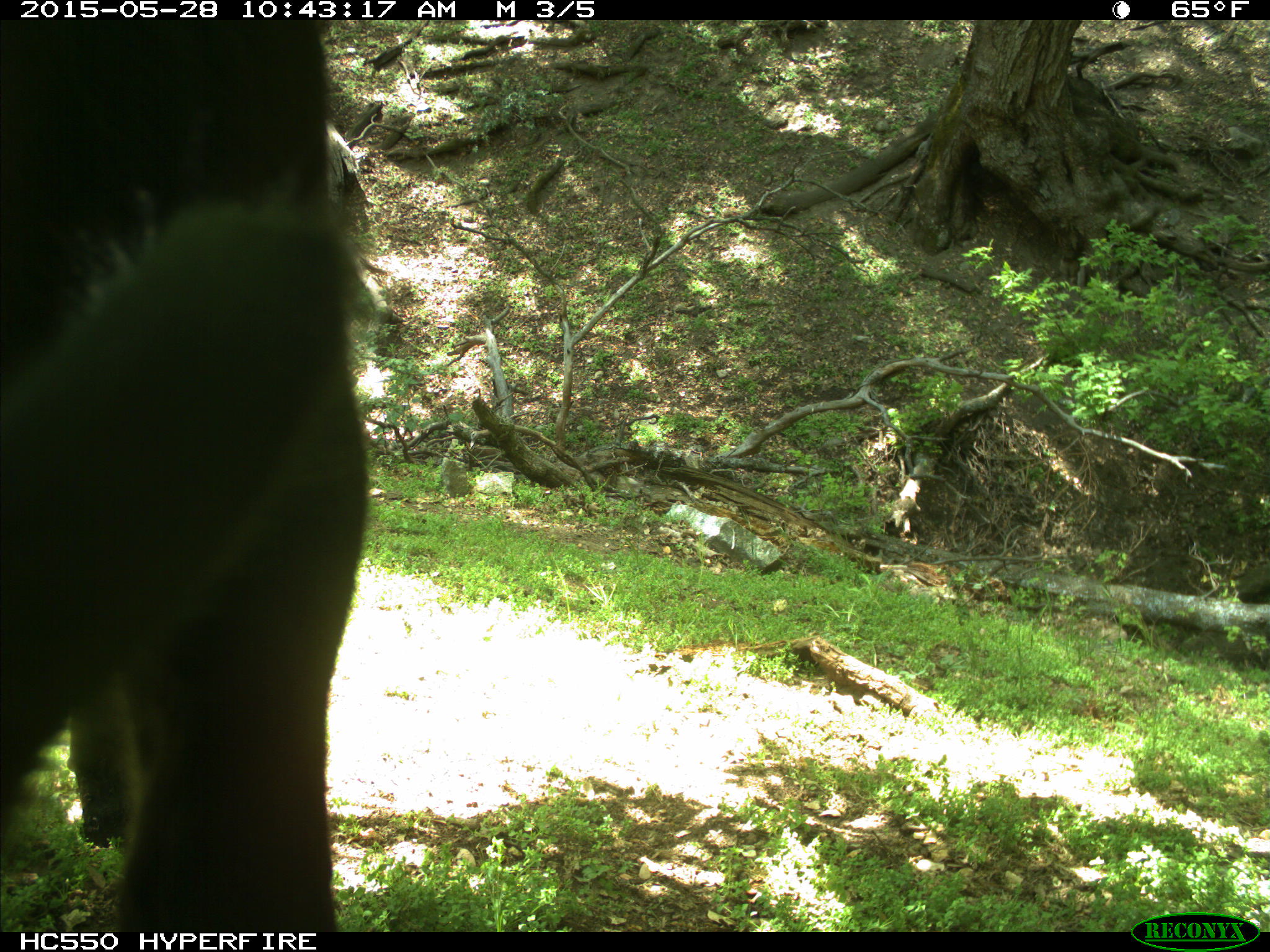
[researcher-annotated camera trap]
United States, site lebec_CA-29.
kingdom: Animalia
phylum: Chordata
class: Mammalia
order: Artiodactyla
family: Bovidae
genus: Bos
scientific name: Bos taurus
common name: domestic cow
Bos taurus (domestic cow).